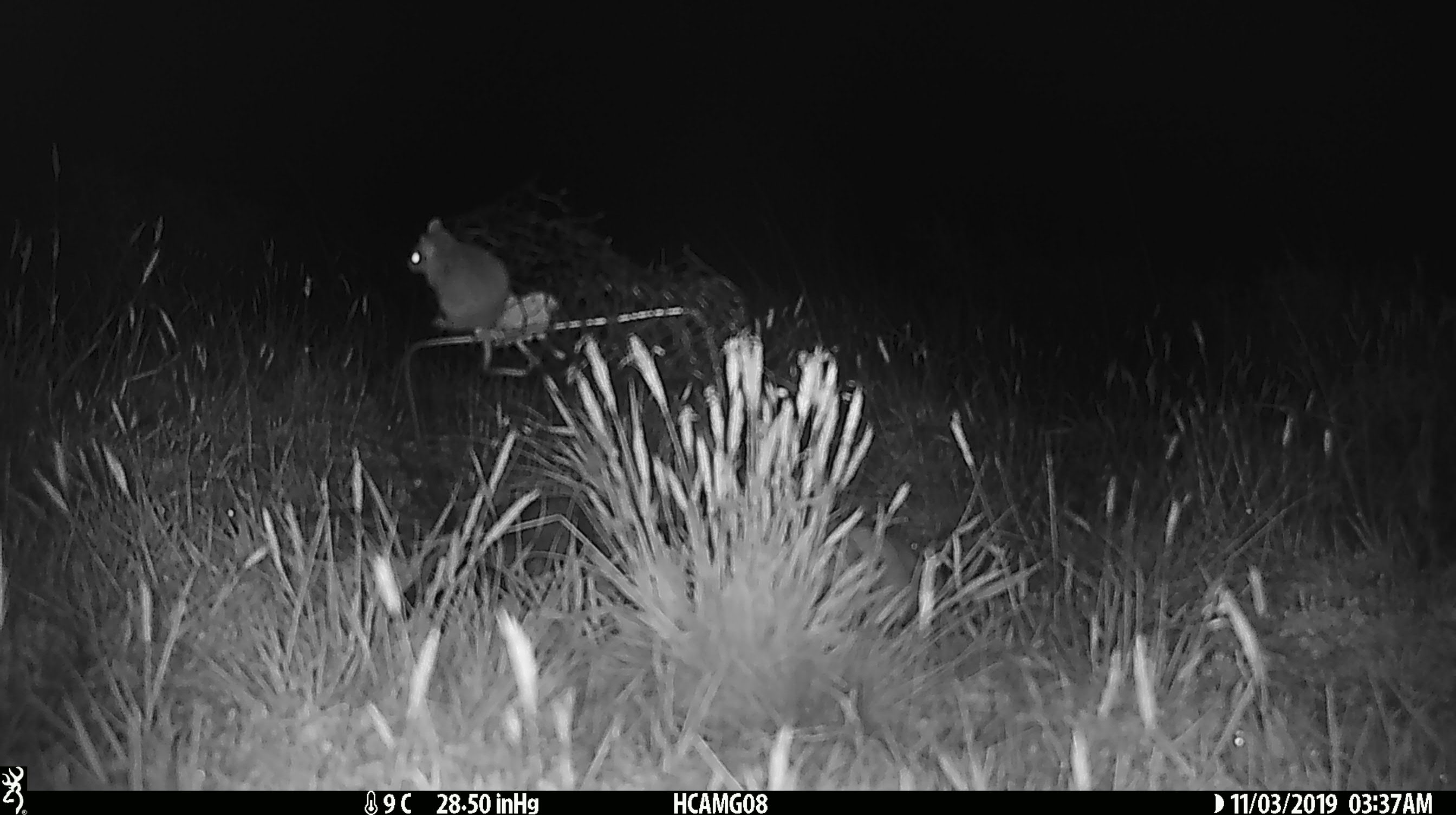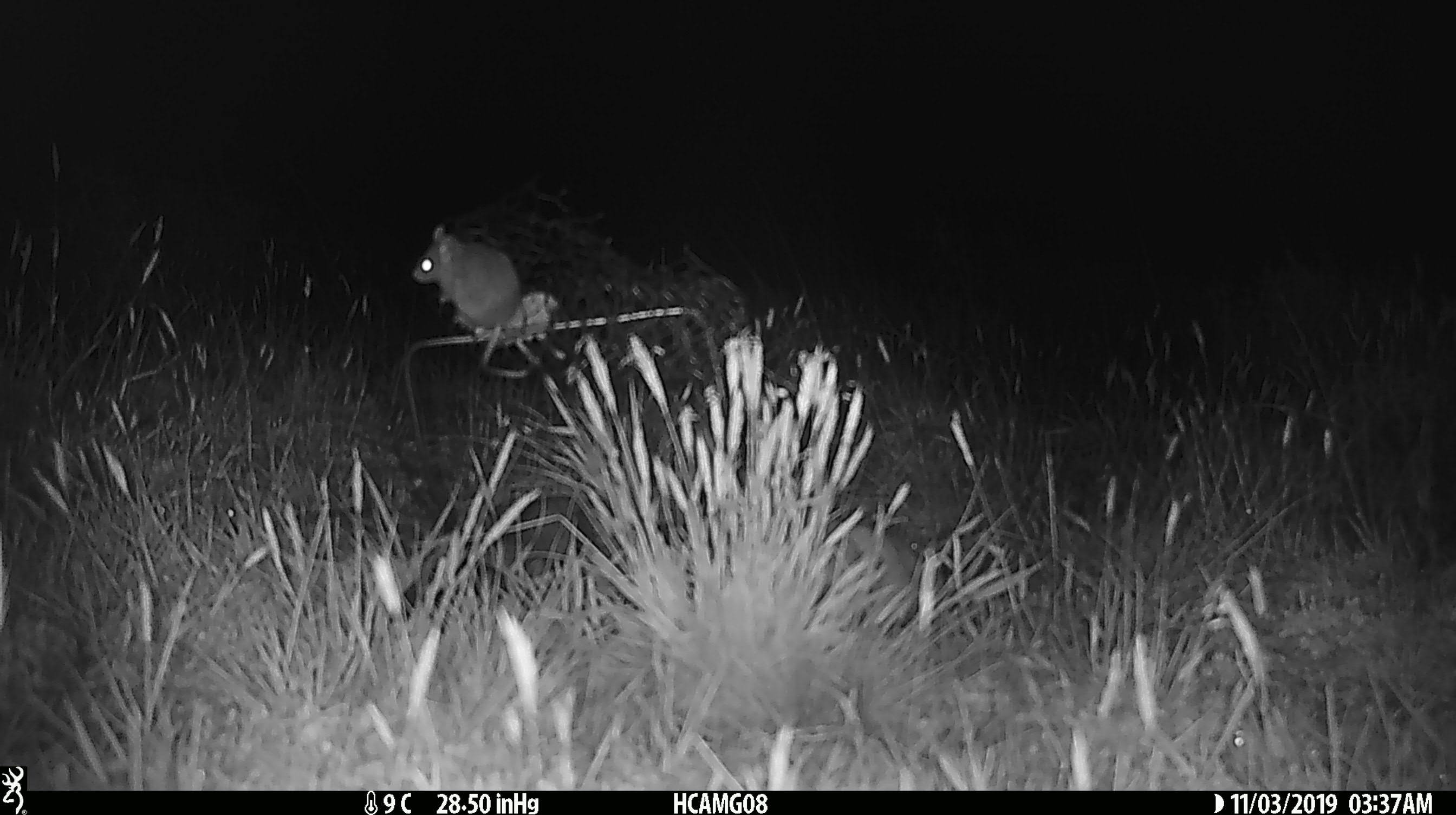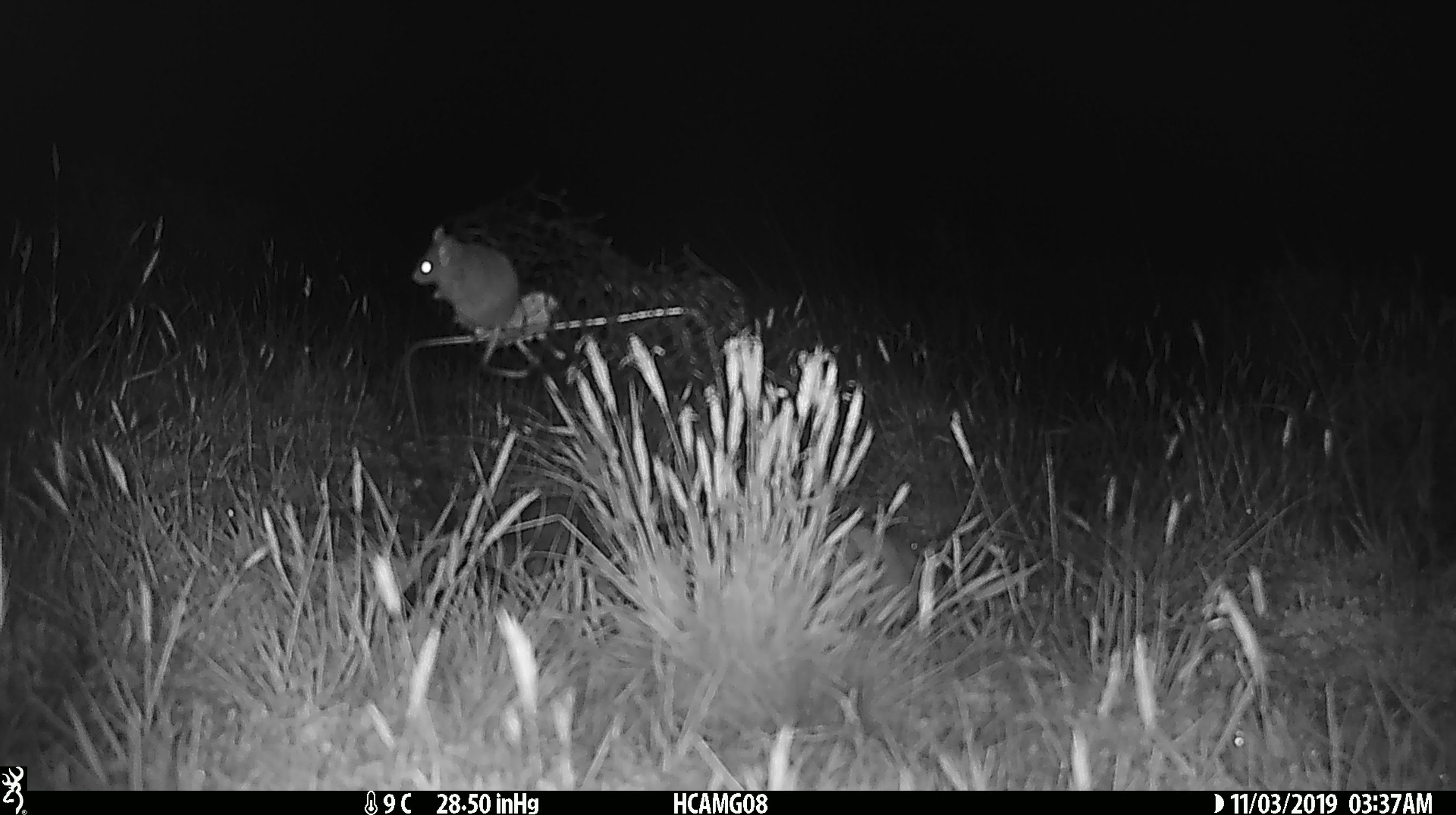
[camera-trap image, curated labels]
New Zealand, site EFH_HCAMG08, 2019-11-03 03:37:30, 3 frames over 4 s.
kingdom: Animalia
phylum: Chordata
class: Mammalia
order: Rodentia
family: Muridae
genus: Mus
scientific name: Mus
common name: mouse